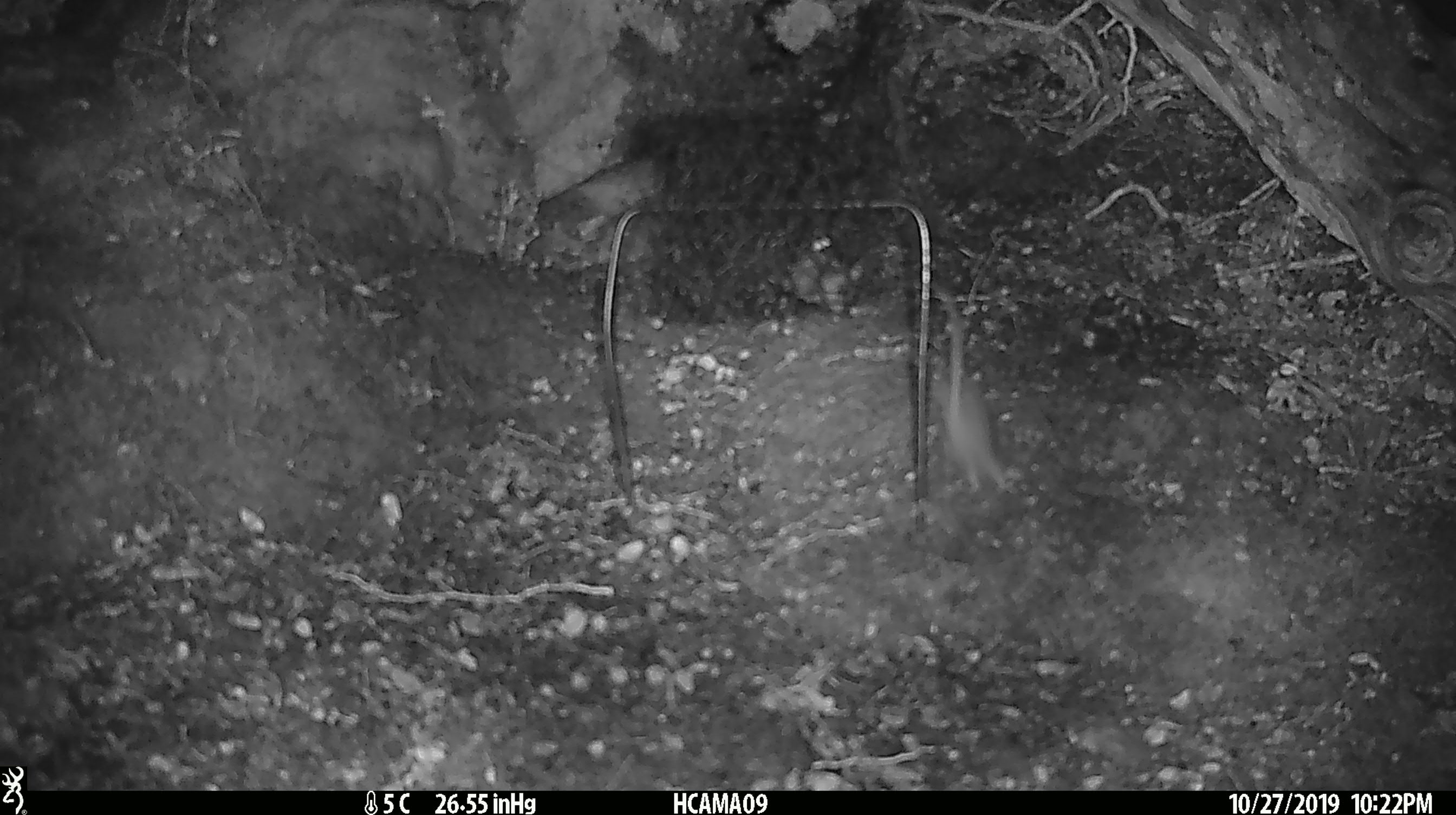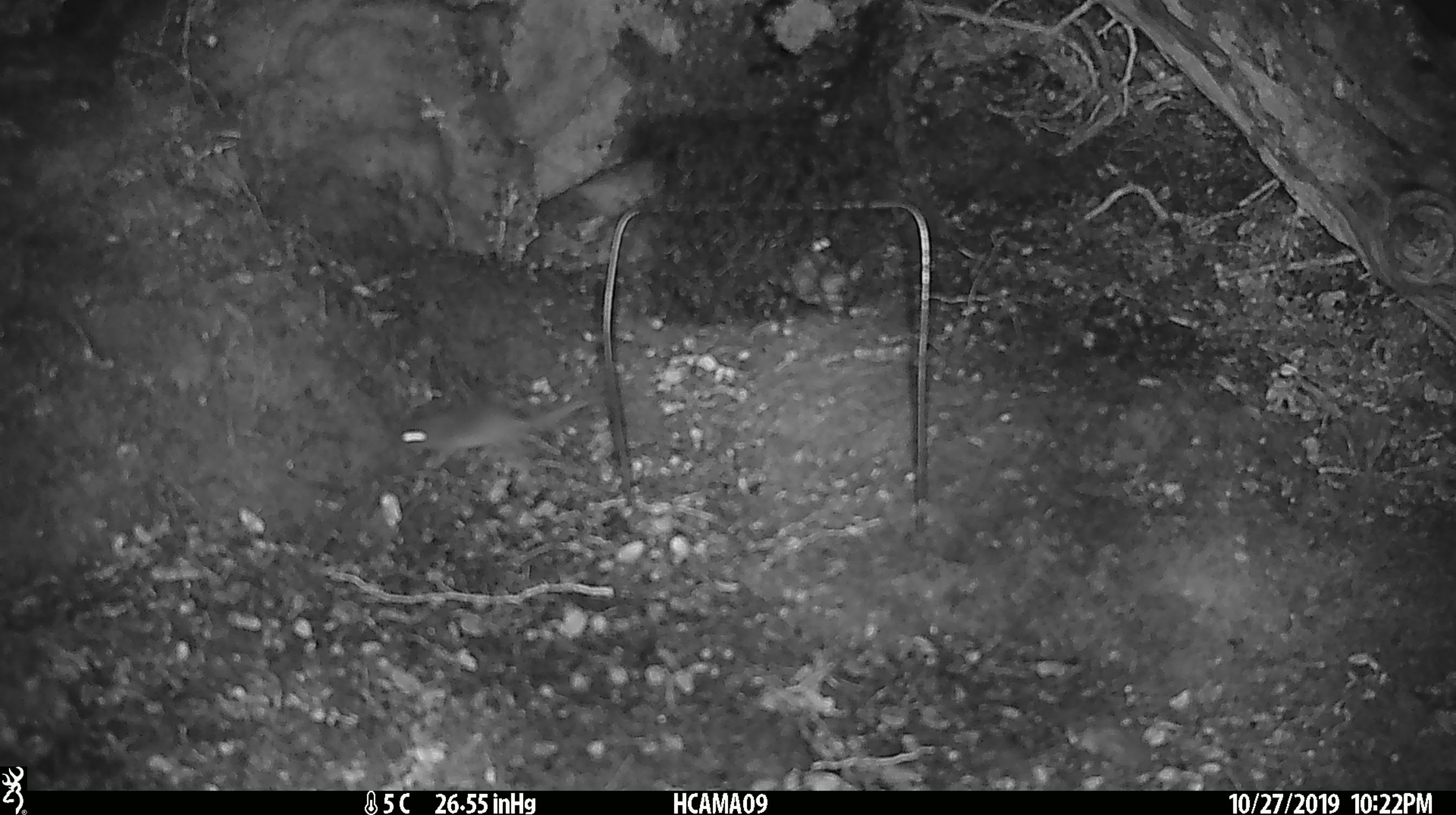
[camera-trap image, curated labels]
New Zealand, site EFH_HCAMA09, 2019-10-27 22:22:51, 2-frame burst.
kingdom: Animalia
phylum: Chordata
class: Mammalia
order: Rodentia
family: Muridae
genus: Mus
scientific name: Mus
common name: mouse